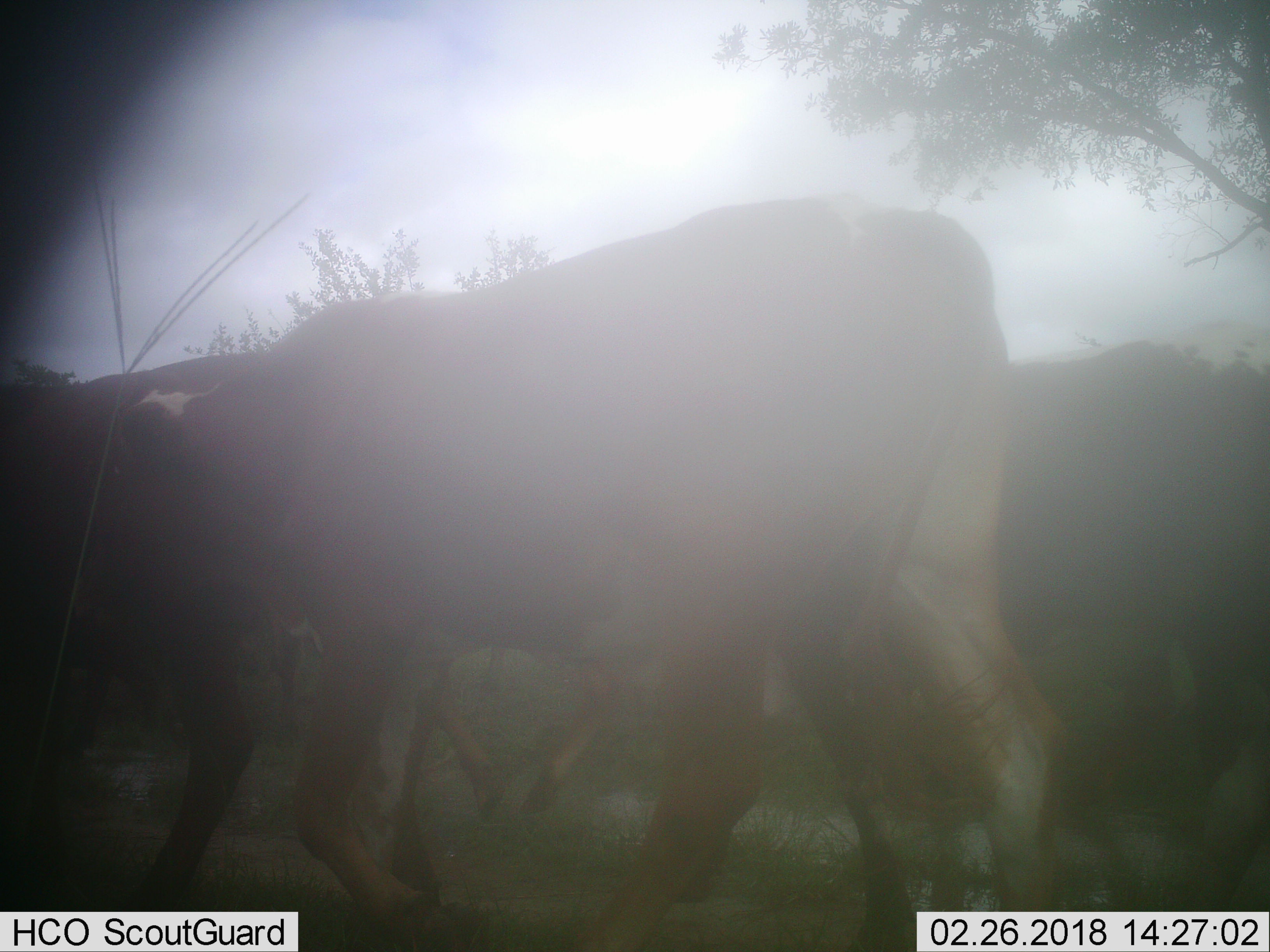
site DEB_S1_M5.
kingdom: Animalia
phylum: Chordata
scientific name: Vertebrata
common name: domestic animal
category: domesticanimal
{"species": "domesticanimal (domestic animal) (Vertebrata)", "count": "5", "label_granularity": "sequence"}